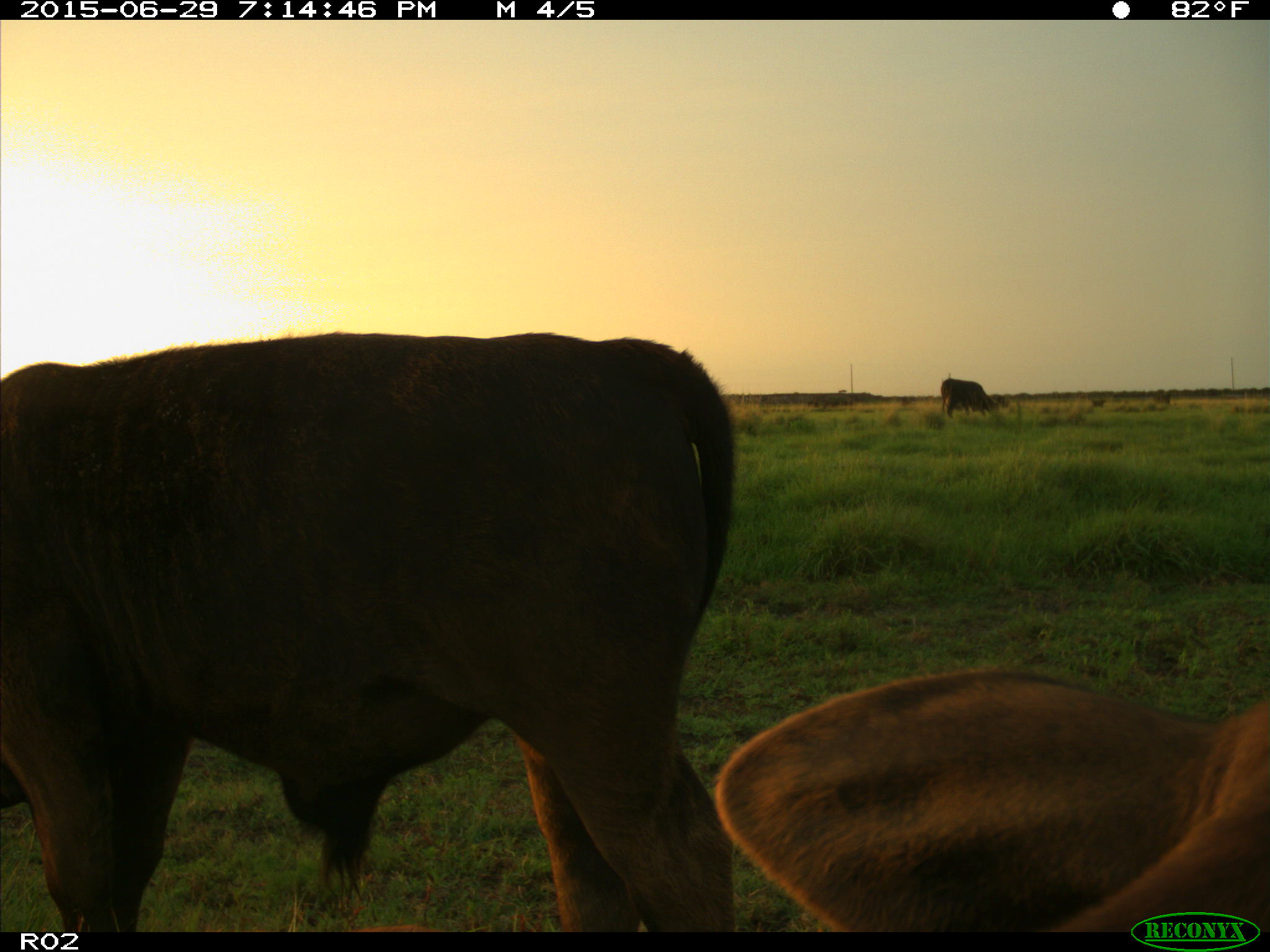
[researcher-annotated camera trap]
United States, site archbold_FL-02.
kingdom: Animalia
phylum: Chordata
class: Mammalia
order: Artiodactyla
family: Bovidae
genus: Bos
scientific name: Bos taurus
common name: domestic cow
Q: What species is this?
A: Bos taurus (domestic cow).